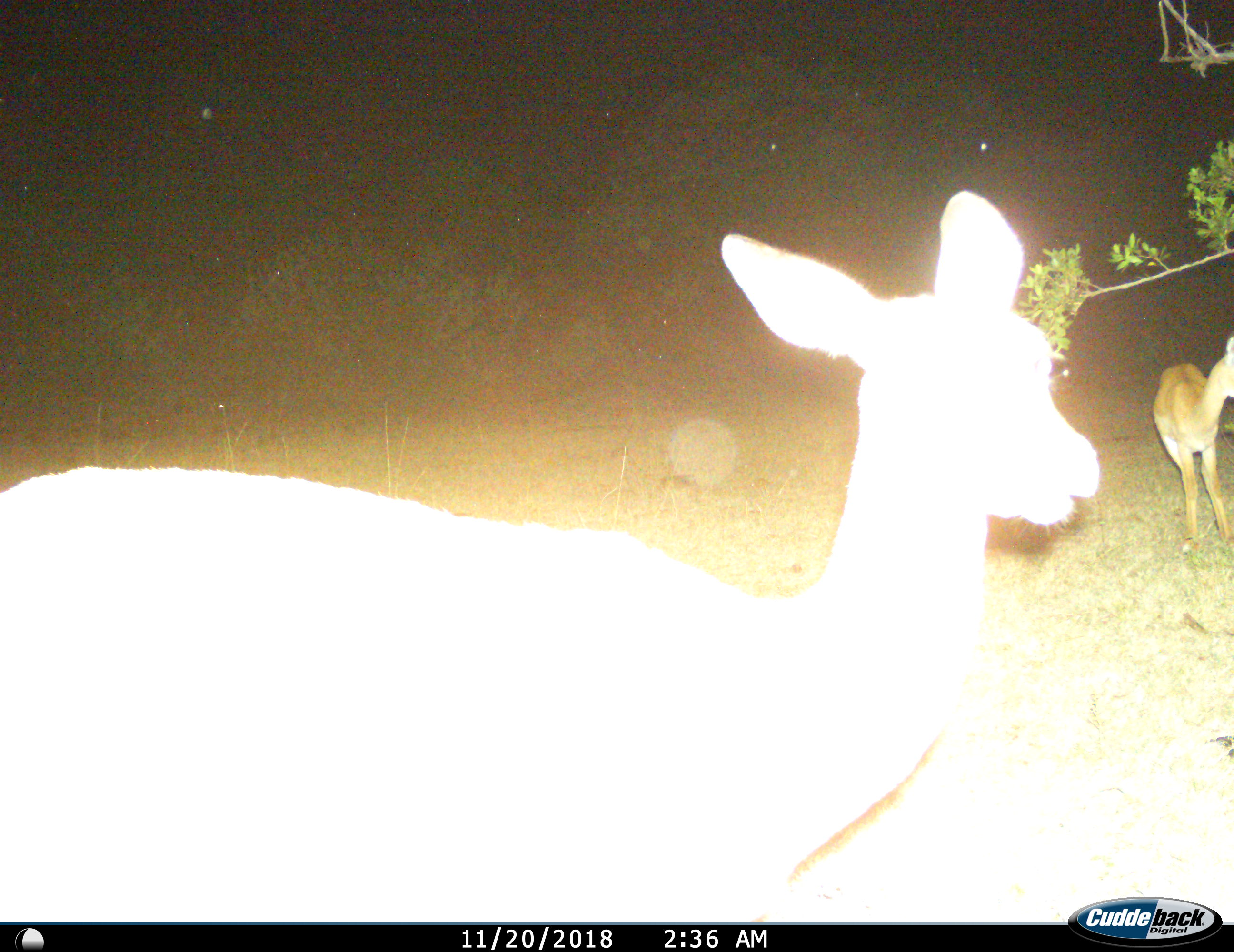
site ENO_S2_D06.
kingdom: Animalia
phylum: Chordata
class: Mammalia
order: Artiodactyla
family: Bovidae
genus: Aepyceros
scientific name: Aepyceros melampus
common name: impala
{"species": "impala (Aepyceros melampus)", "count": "2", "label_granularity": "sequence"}